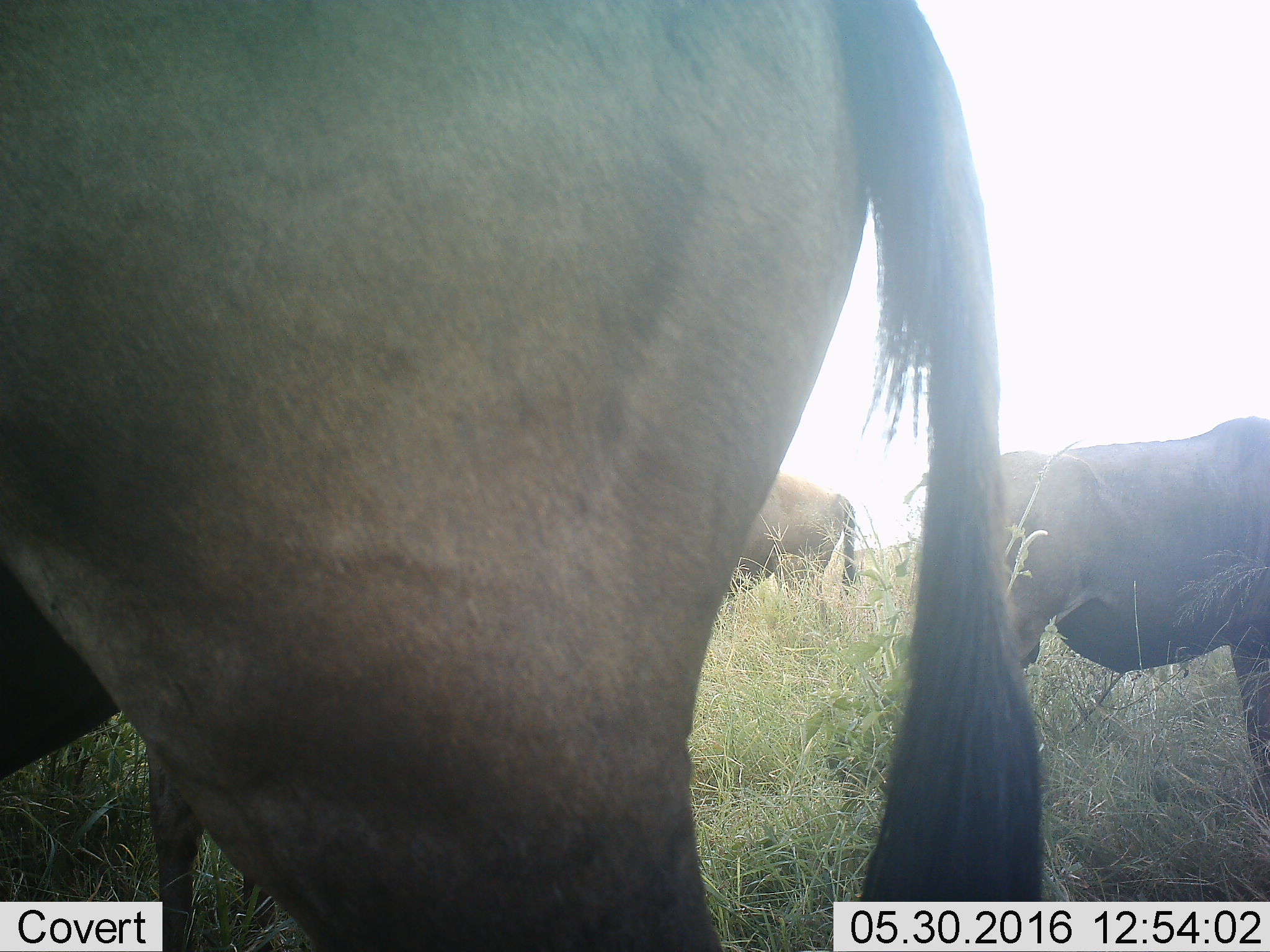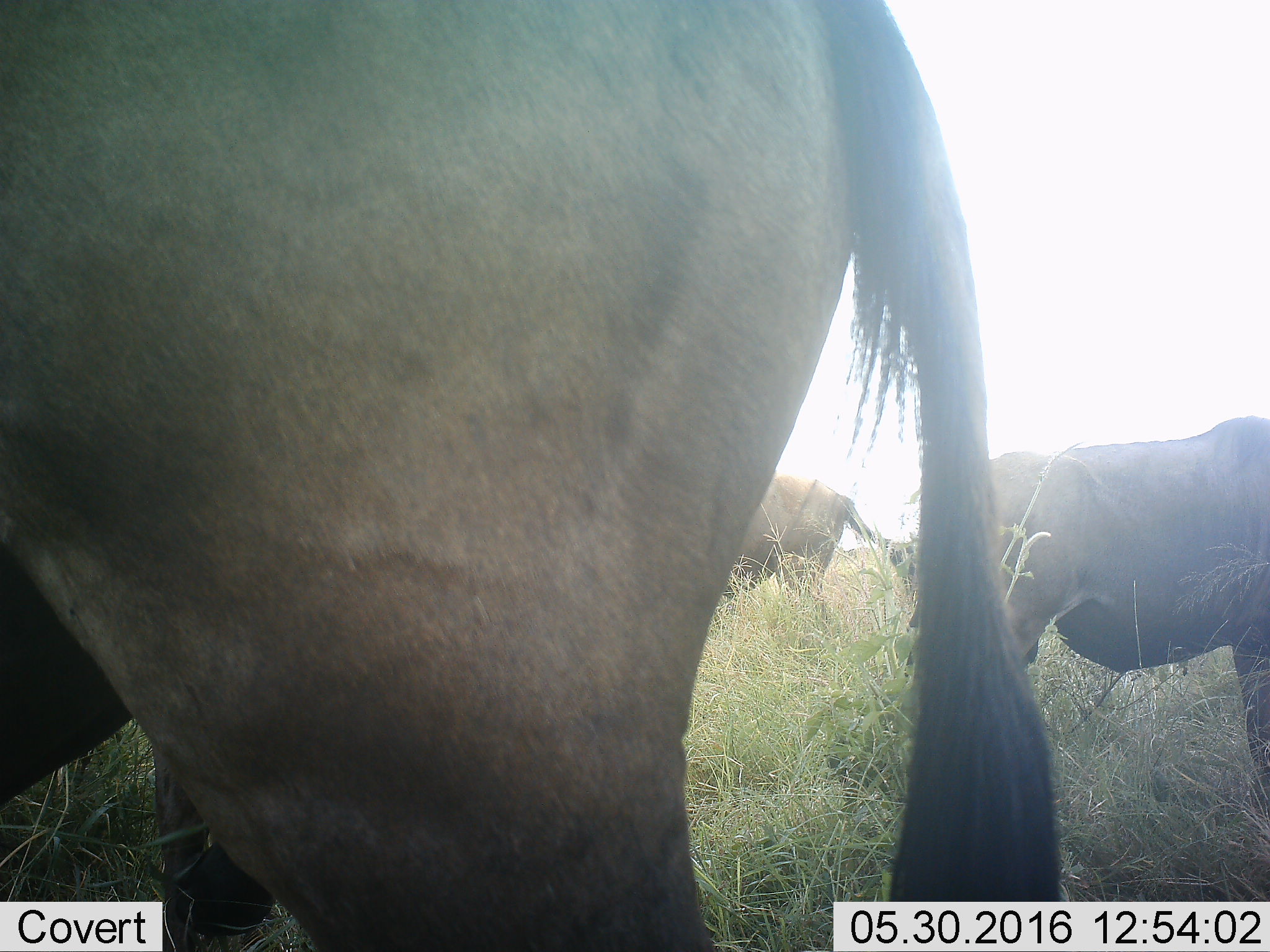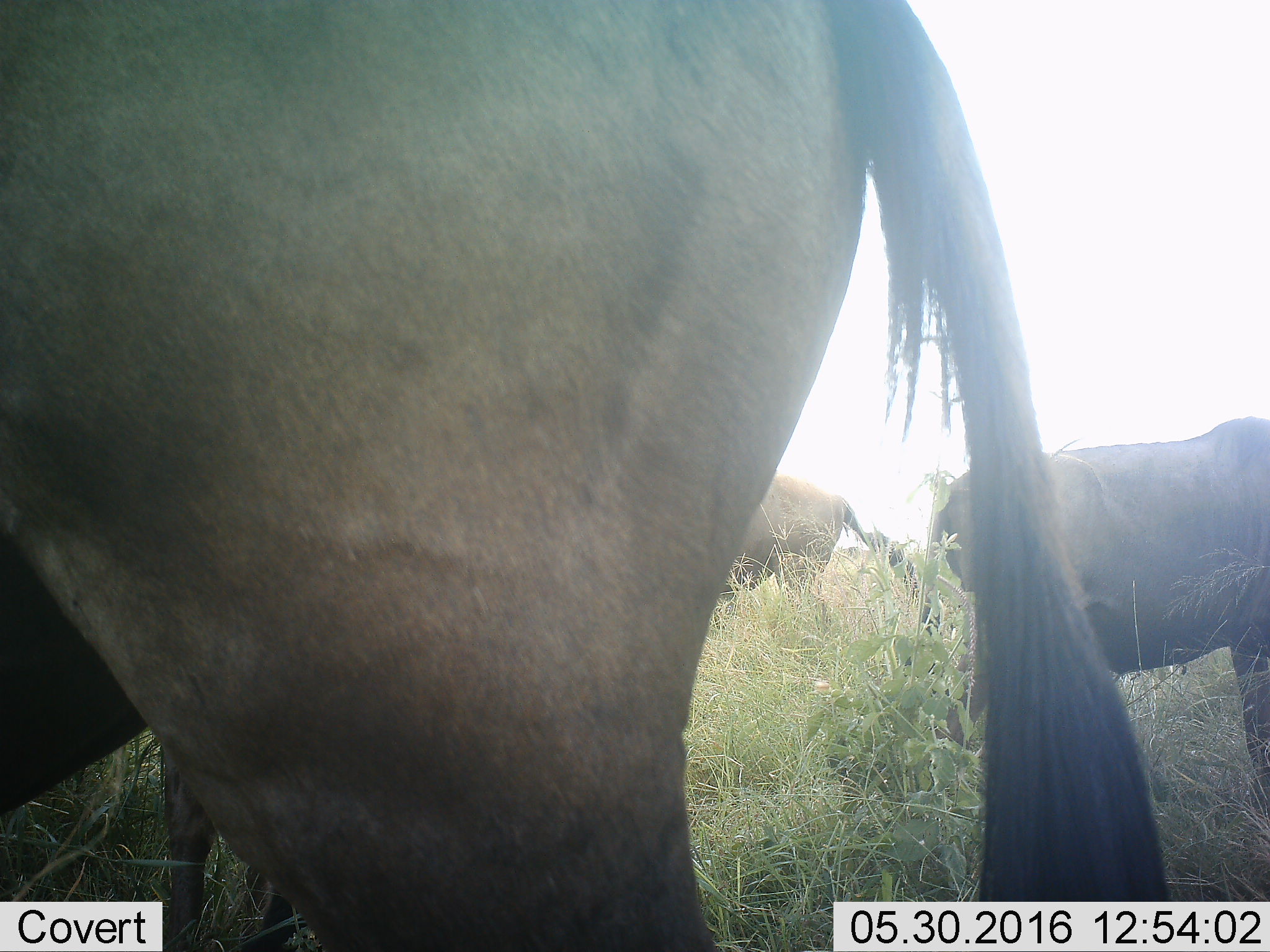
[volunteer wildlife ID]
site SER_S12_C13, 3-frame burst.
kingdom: Animalia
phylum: Chordata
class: Mammalia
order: Artiodactyla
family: Bovidae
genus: Connochaetes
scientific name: Connochaetes taurinus taurinus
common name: blue wildebeest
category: wildebeestblue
Wildebeestblue (blue wildebeest) (Connochaetes taurinus taurinus), count 4. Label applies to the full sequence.